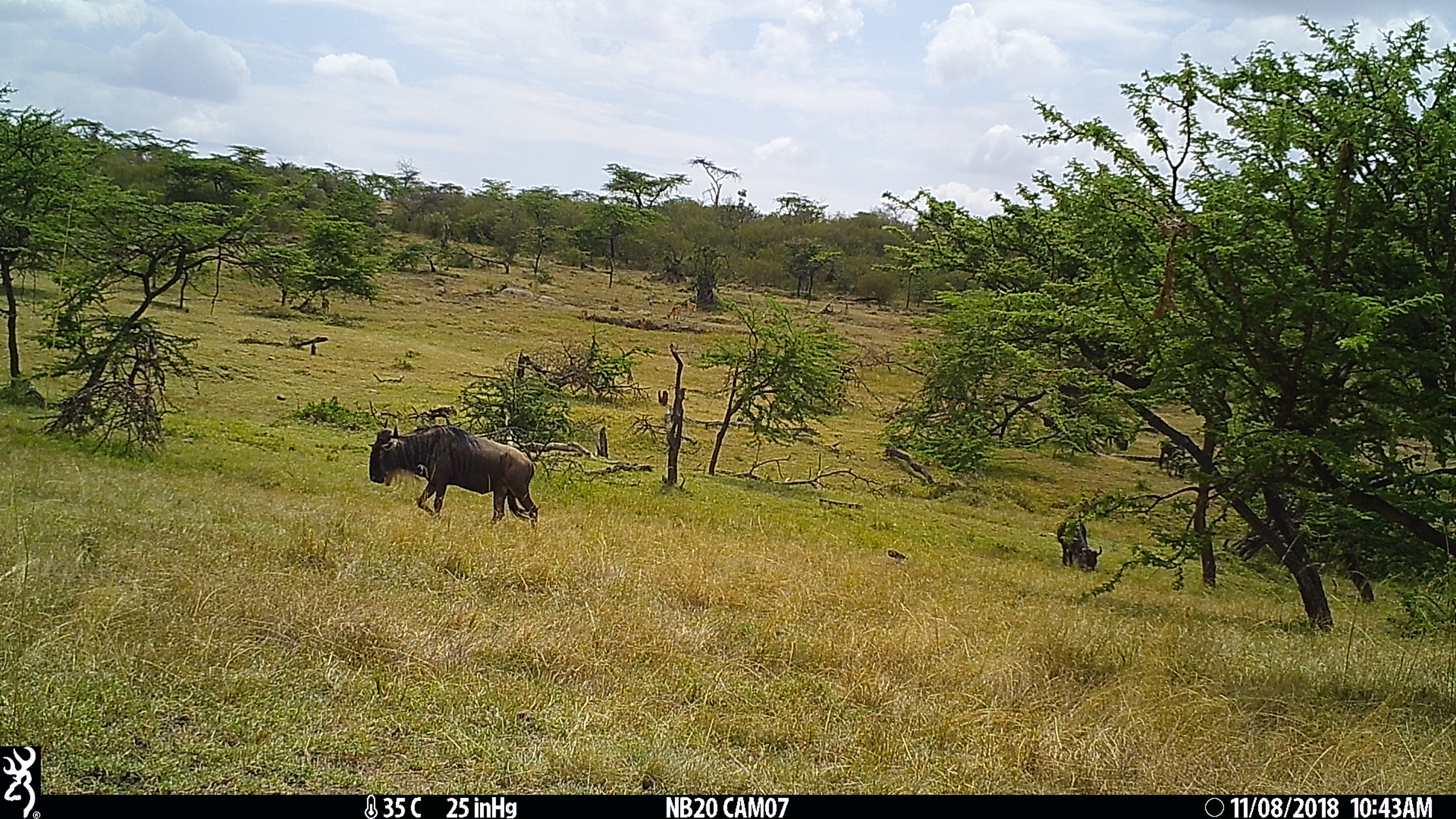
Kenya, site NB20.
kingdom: Animalia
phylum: Chordata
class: Mammalia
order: Artiodactyla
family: Bovidae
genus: Connochaetes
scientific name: Connochaetes taurinus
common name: blue wildebeest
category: wildebeest